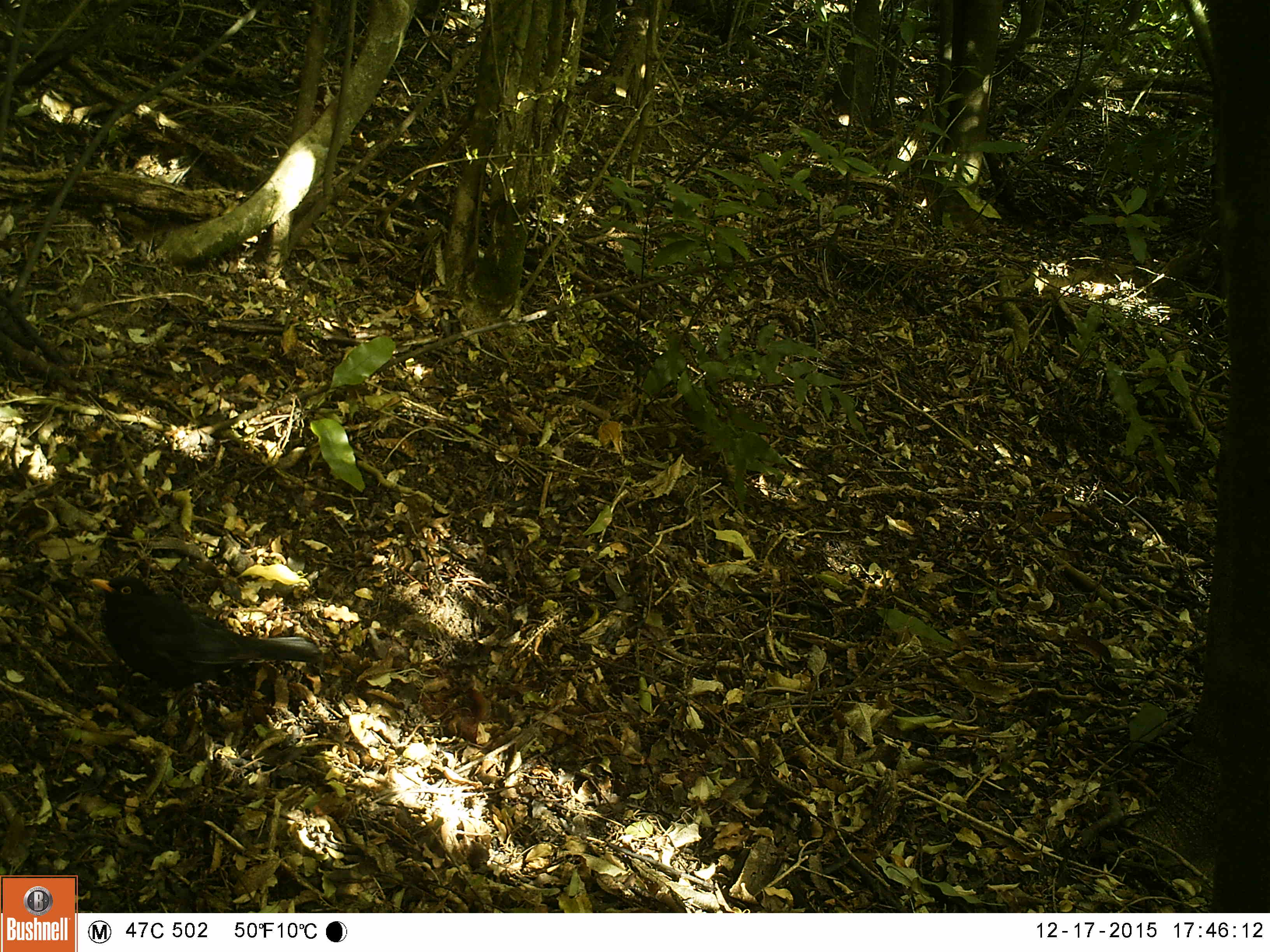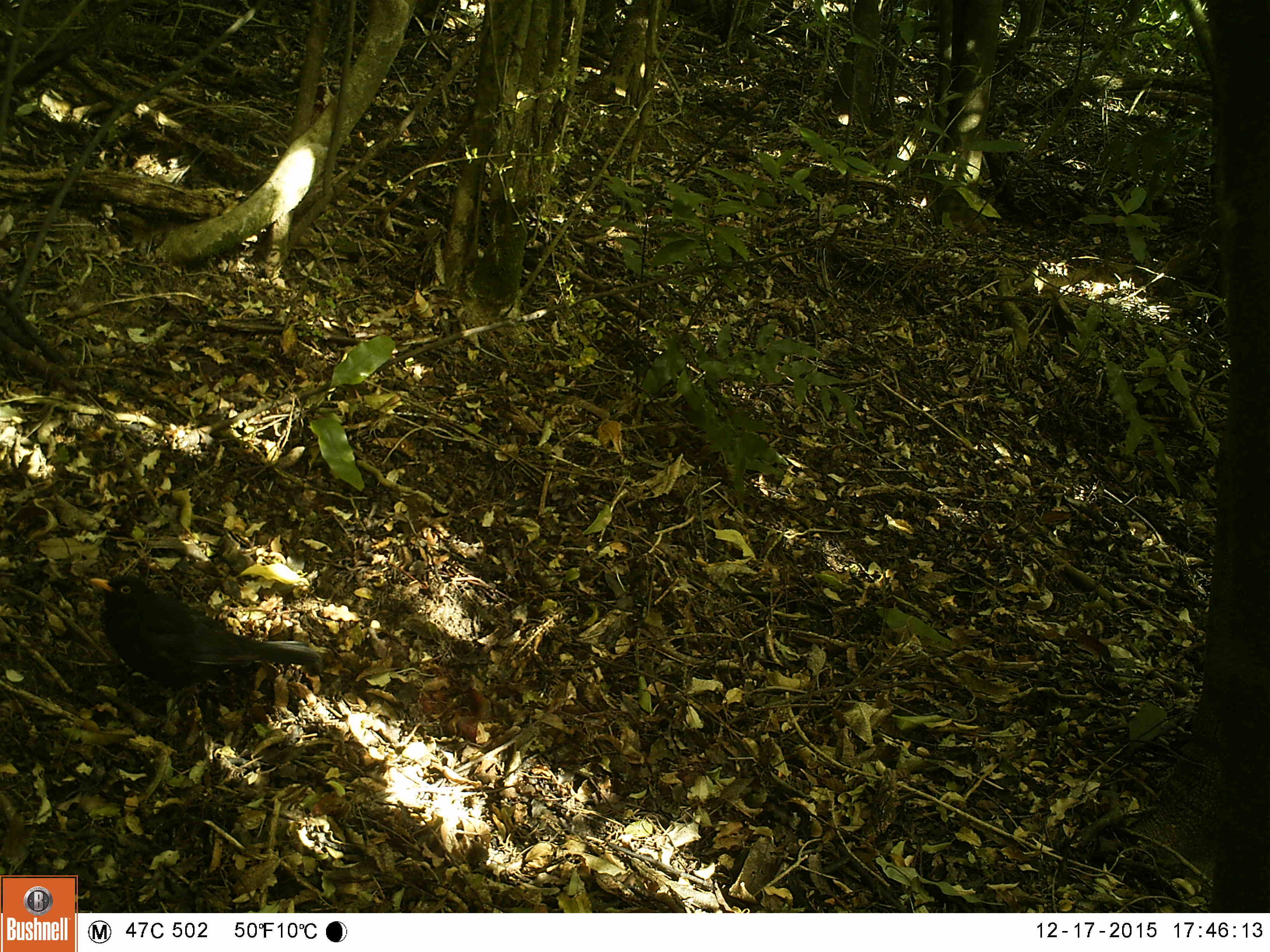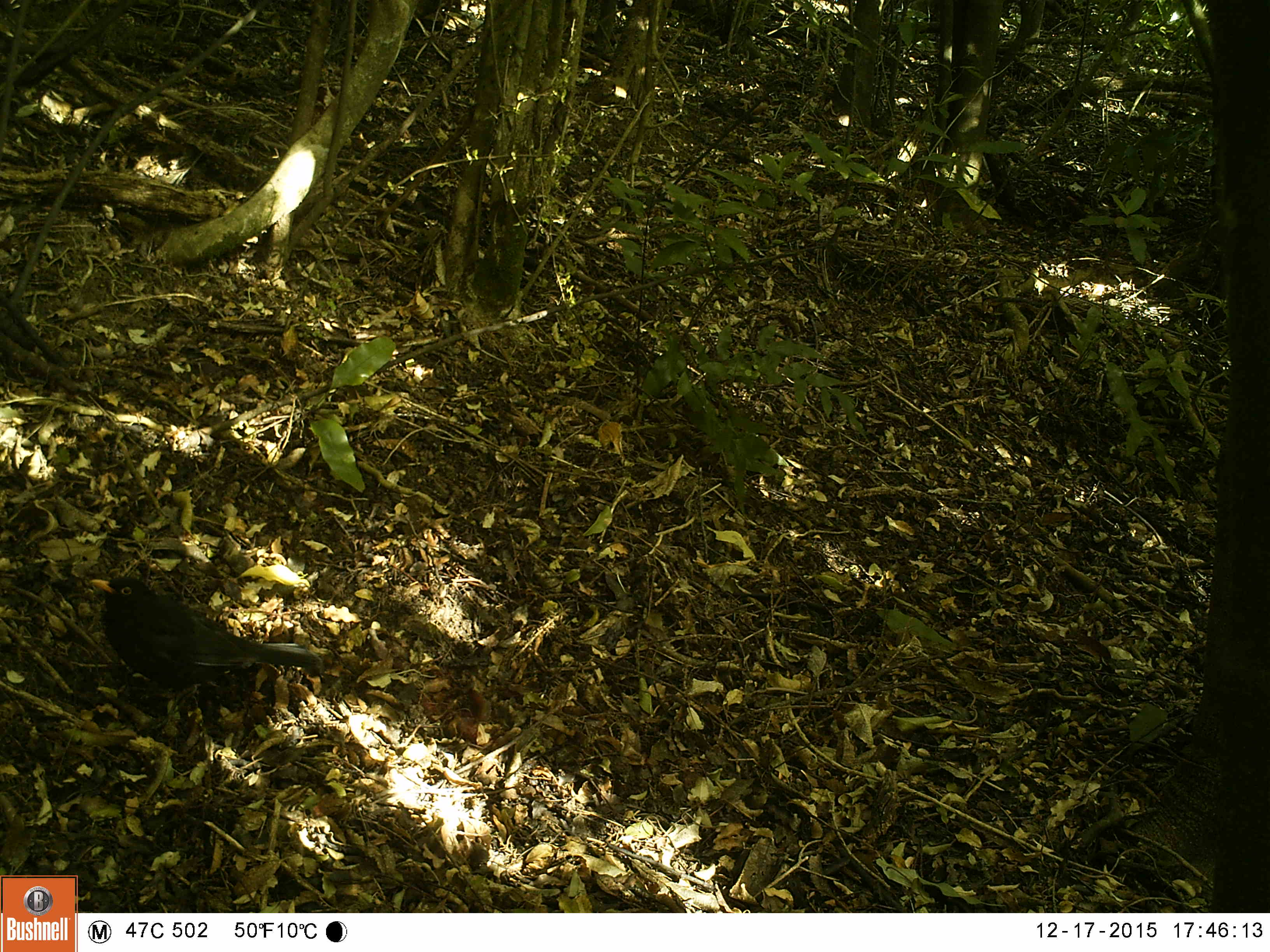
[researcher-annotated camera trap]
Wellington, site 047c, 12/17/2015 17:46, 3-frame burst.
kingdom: Animalia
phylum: Chordata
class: Aves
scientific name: Aves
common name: bird